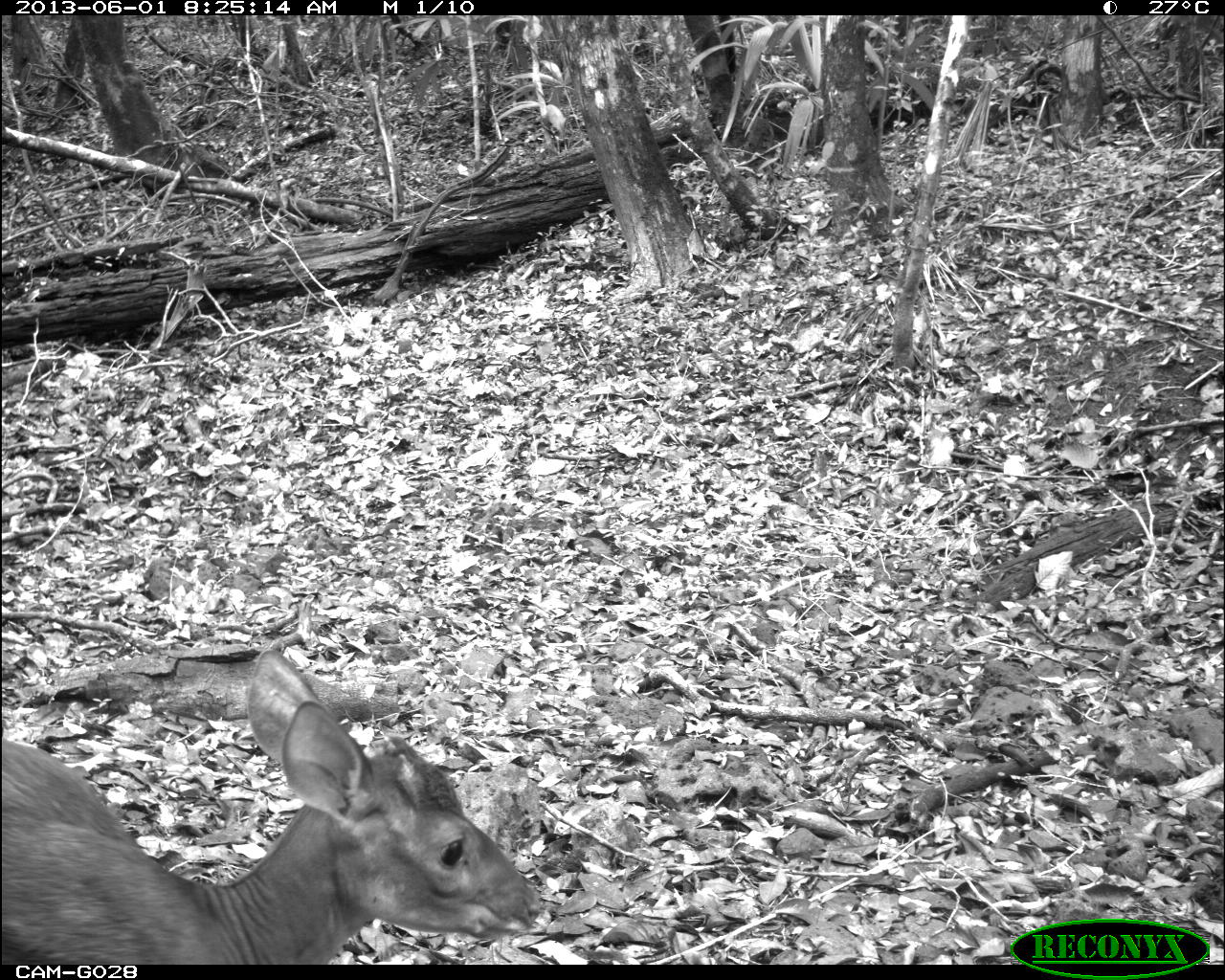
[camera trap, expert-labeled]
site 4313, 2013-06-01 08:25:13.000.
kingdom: Animalia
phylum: Chordata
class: Mammalia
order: Artiodactyla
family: Cervidae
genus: Mazama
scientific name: Mazama temama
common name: central american red brocket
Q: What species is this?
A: Mazama temama (central american red brocket).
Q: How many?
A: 1.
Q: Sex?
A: Male.